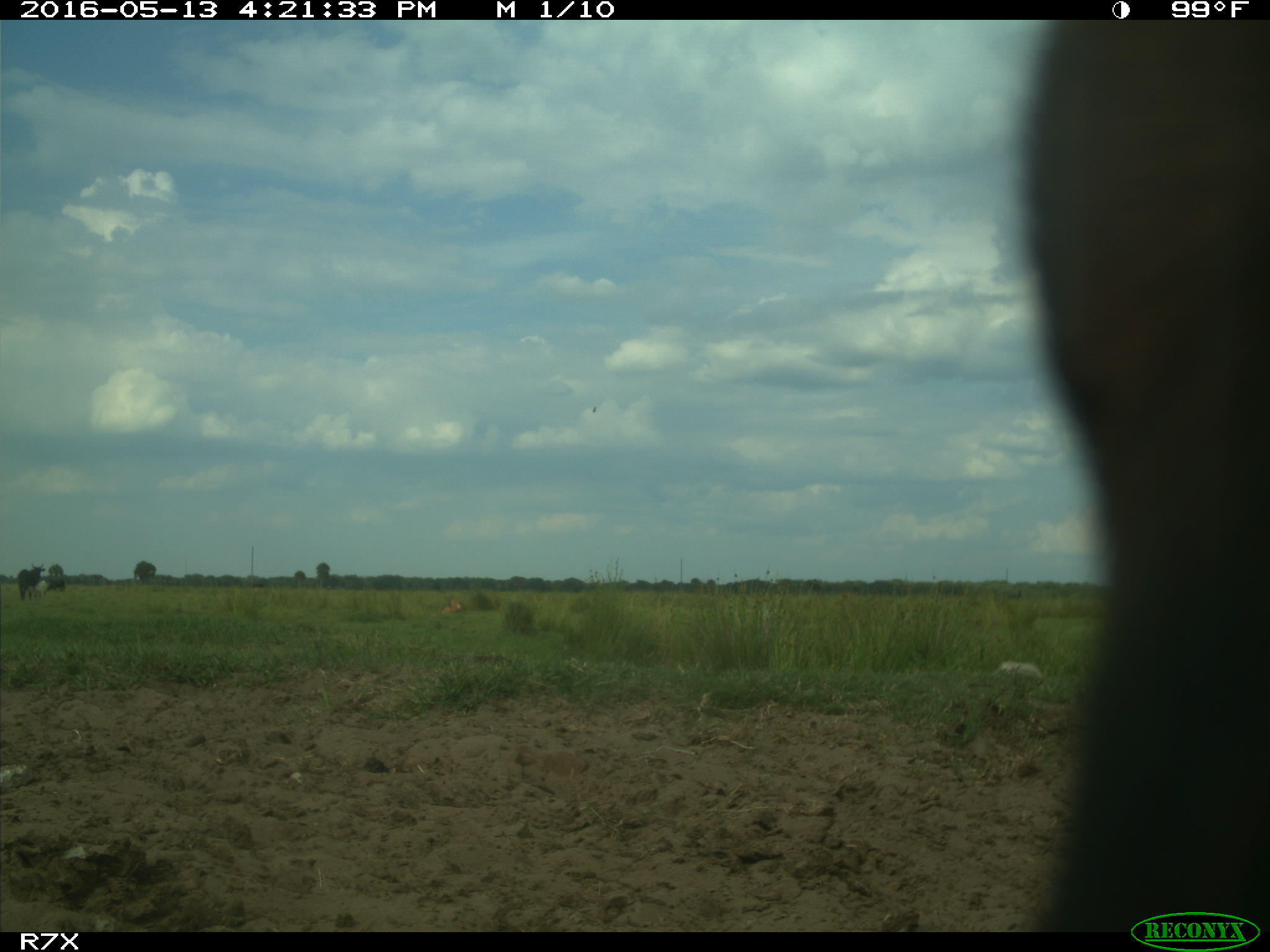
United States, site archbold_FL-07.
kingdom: Animalia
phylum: Chordata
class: Mammalia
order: Artiodactyla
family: Bovidae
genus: Bos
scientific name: Bos taurus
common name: domestic cow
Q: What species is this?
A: Bos taurus (domestic cow).